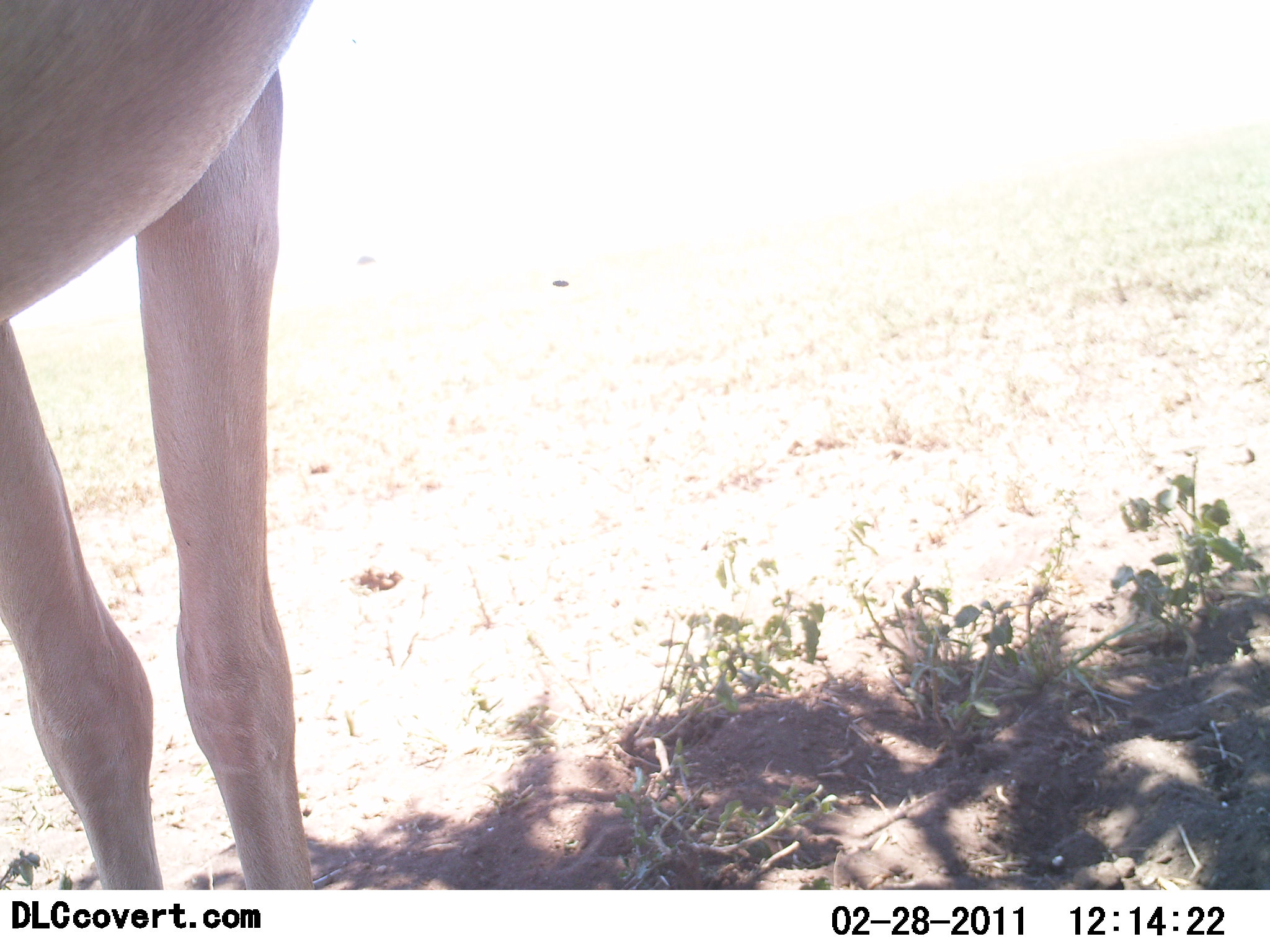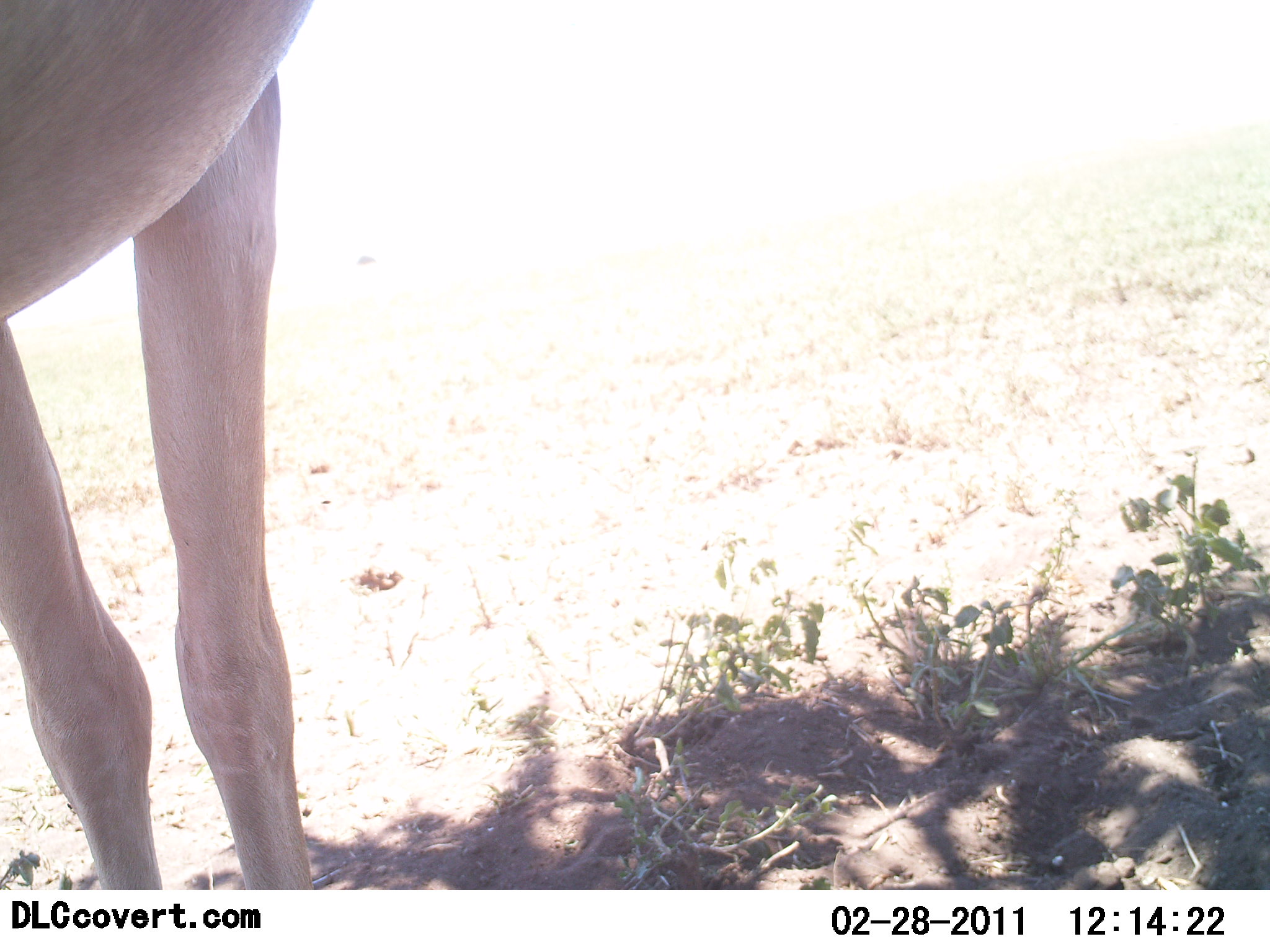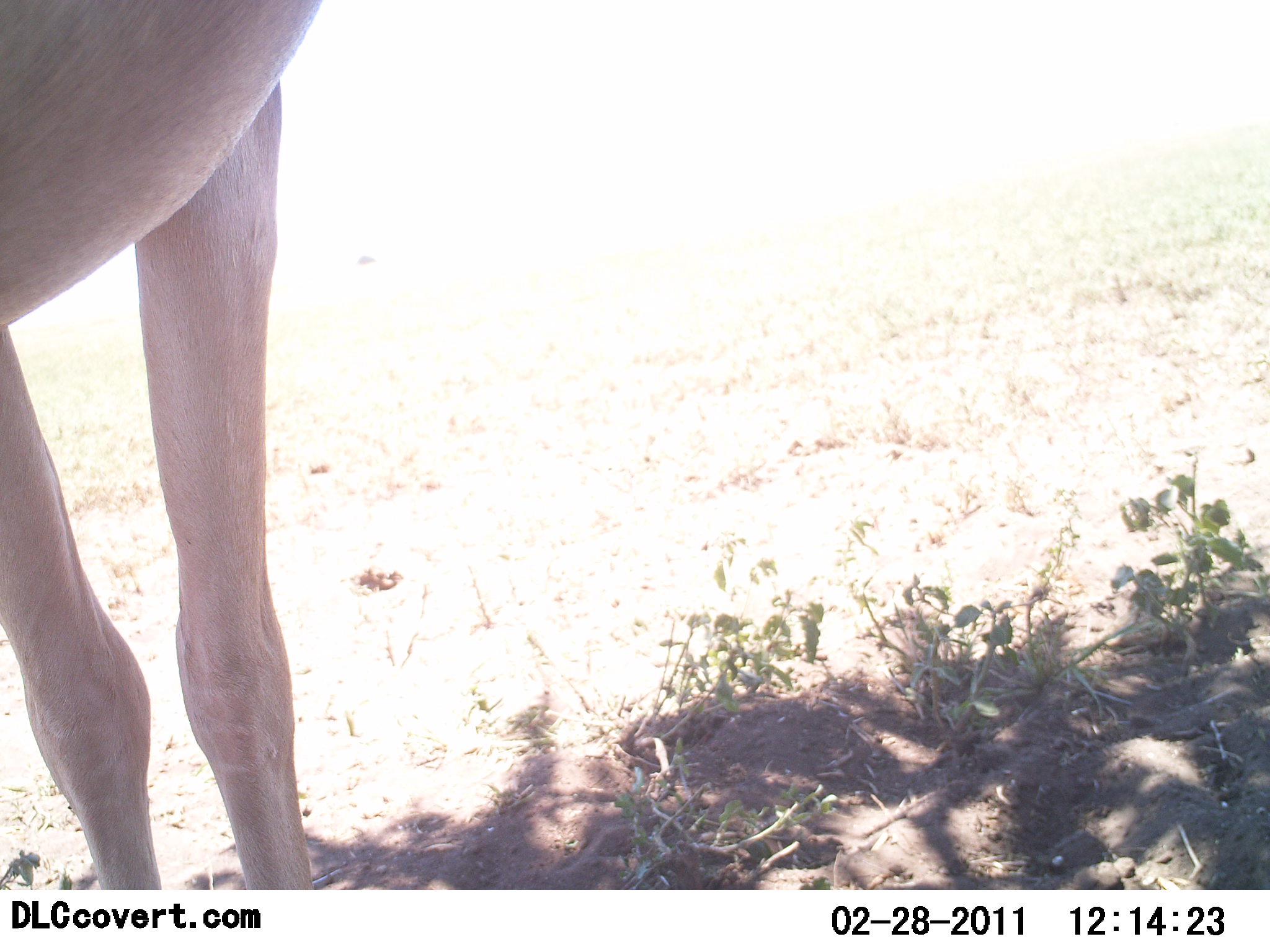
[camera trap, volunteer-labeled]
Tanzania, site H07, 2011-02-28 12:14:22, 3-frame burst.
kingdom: Animalia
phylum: Chordata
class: Mammalia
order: Artiodactyla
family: Bovidae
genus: Alcelaphus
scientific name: Alcelaphus buselaphus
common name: hartebeest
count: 1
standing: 100%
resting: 0%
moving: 0%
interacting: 0%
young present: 0%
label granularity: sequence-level